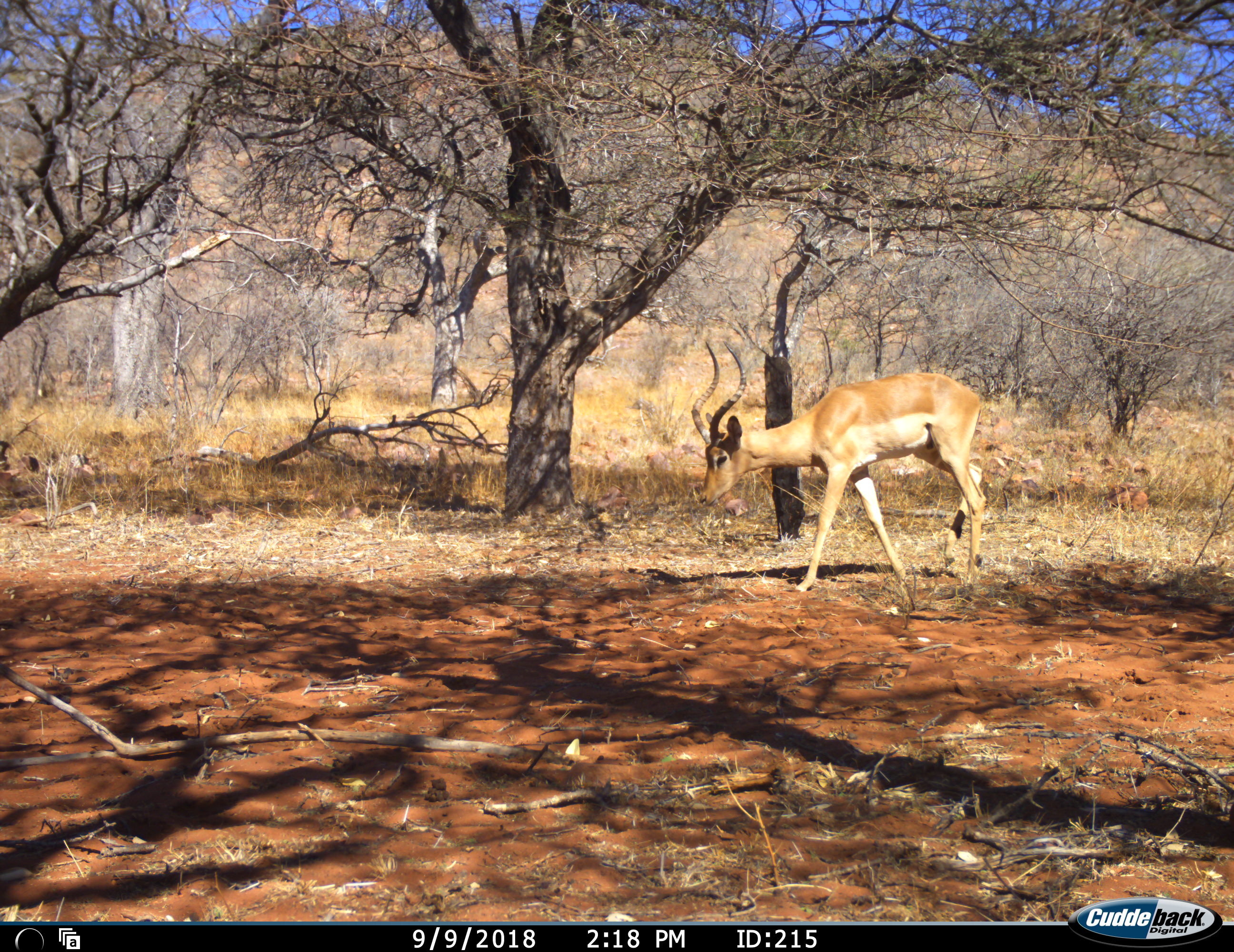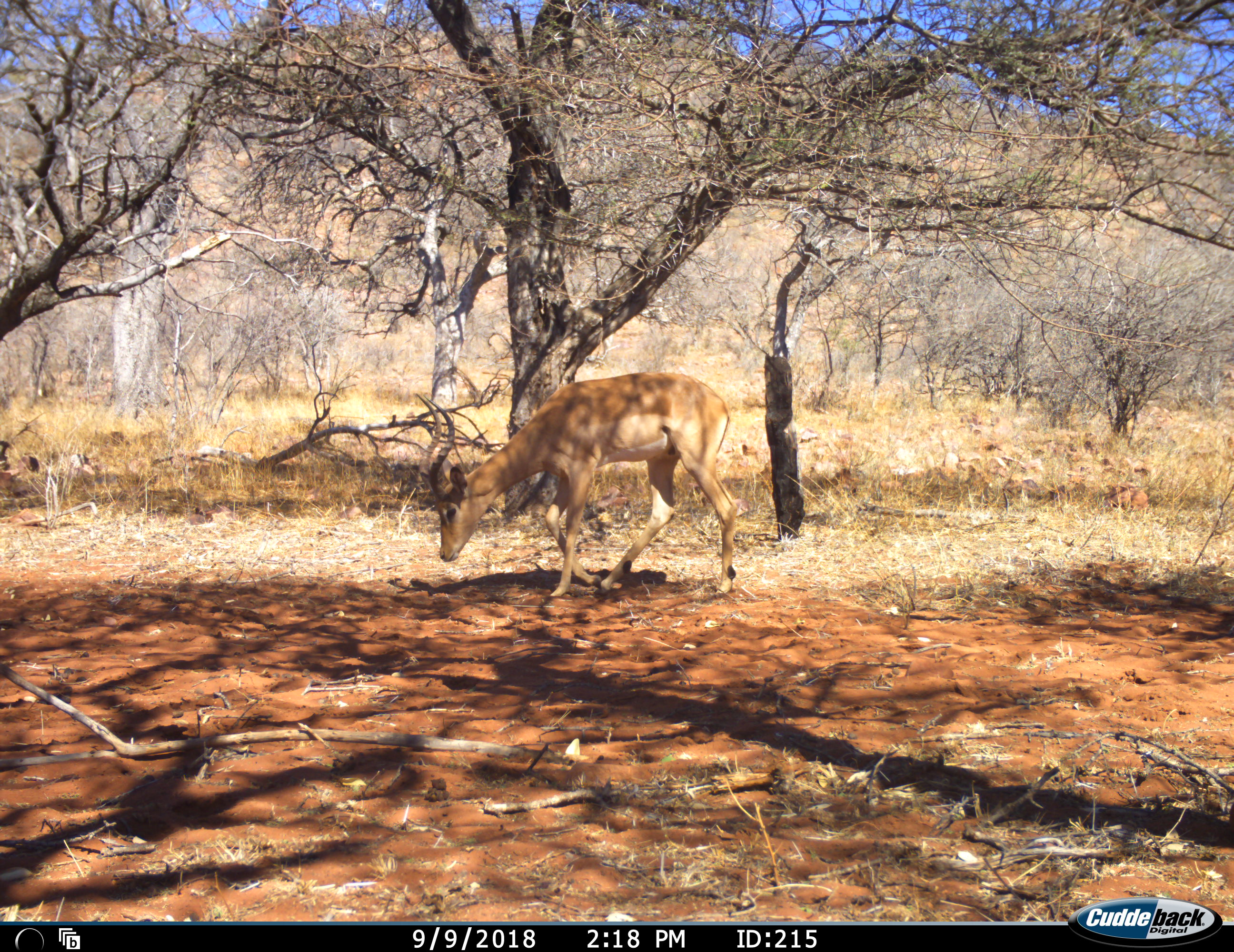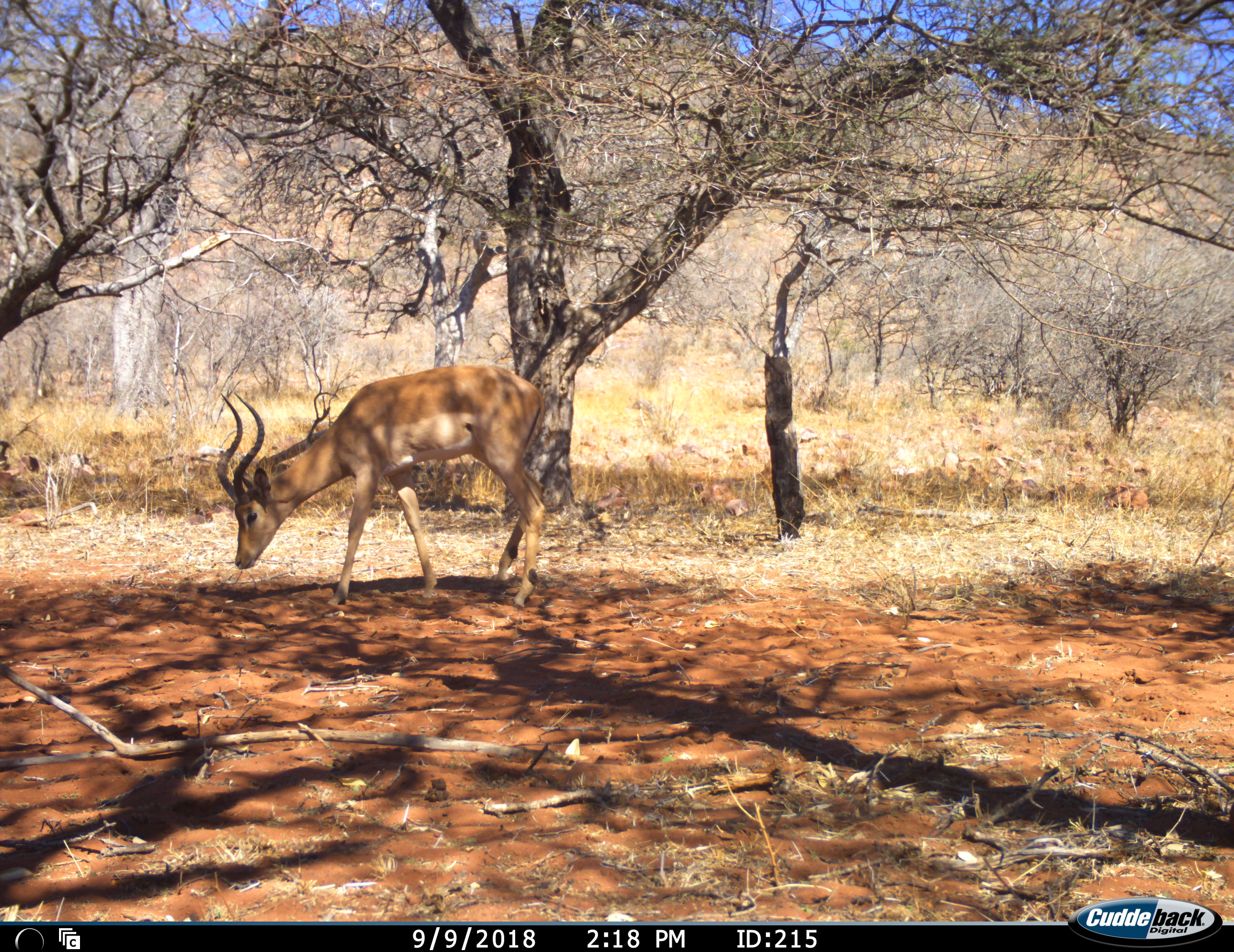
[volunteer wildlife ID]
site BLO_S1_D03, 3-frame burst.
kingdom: Animalia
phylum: Chordata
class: Mammalia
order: Artiodactyla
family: Bovidae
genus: Aepyceros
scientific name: Aepyceros melampus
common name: impala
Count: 1.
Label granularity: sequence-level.